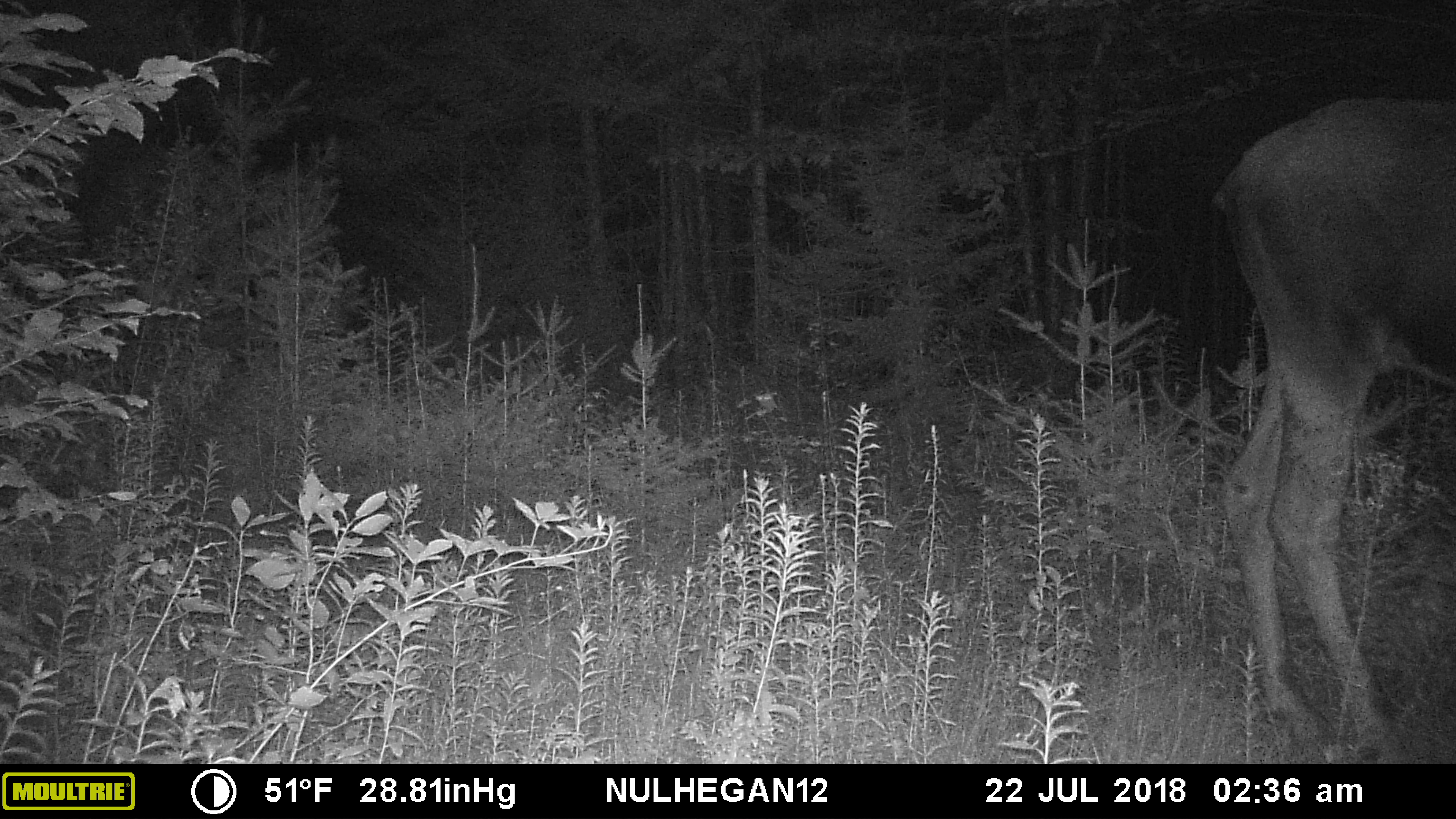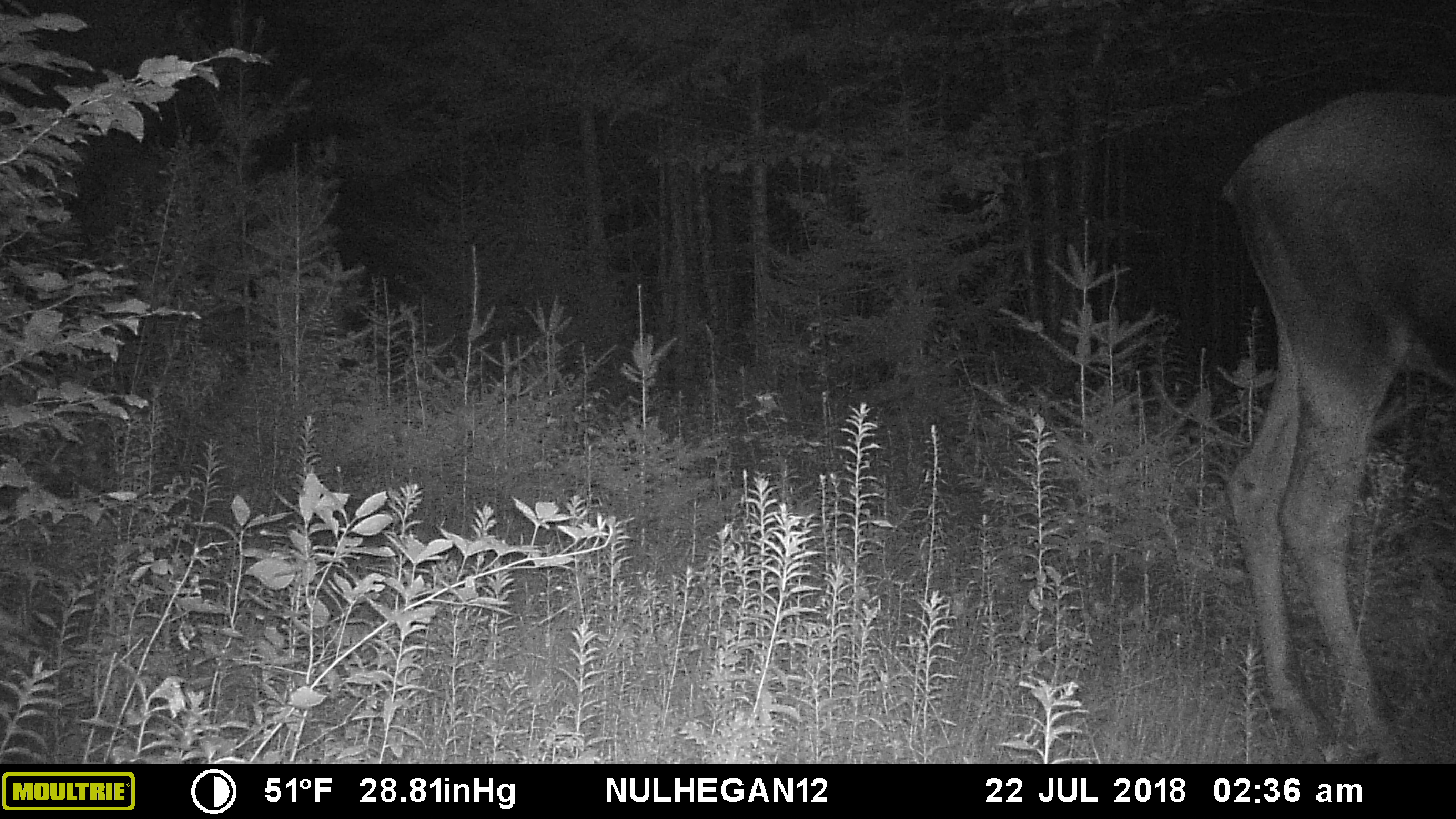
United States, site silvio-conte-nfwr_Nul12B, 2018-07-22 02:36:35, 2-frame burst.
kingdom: Animalia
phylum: Chordata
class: Mammalia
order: Artiodactyla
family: Cervidae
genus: Alces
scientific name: Alces alces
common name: moose